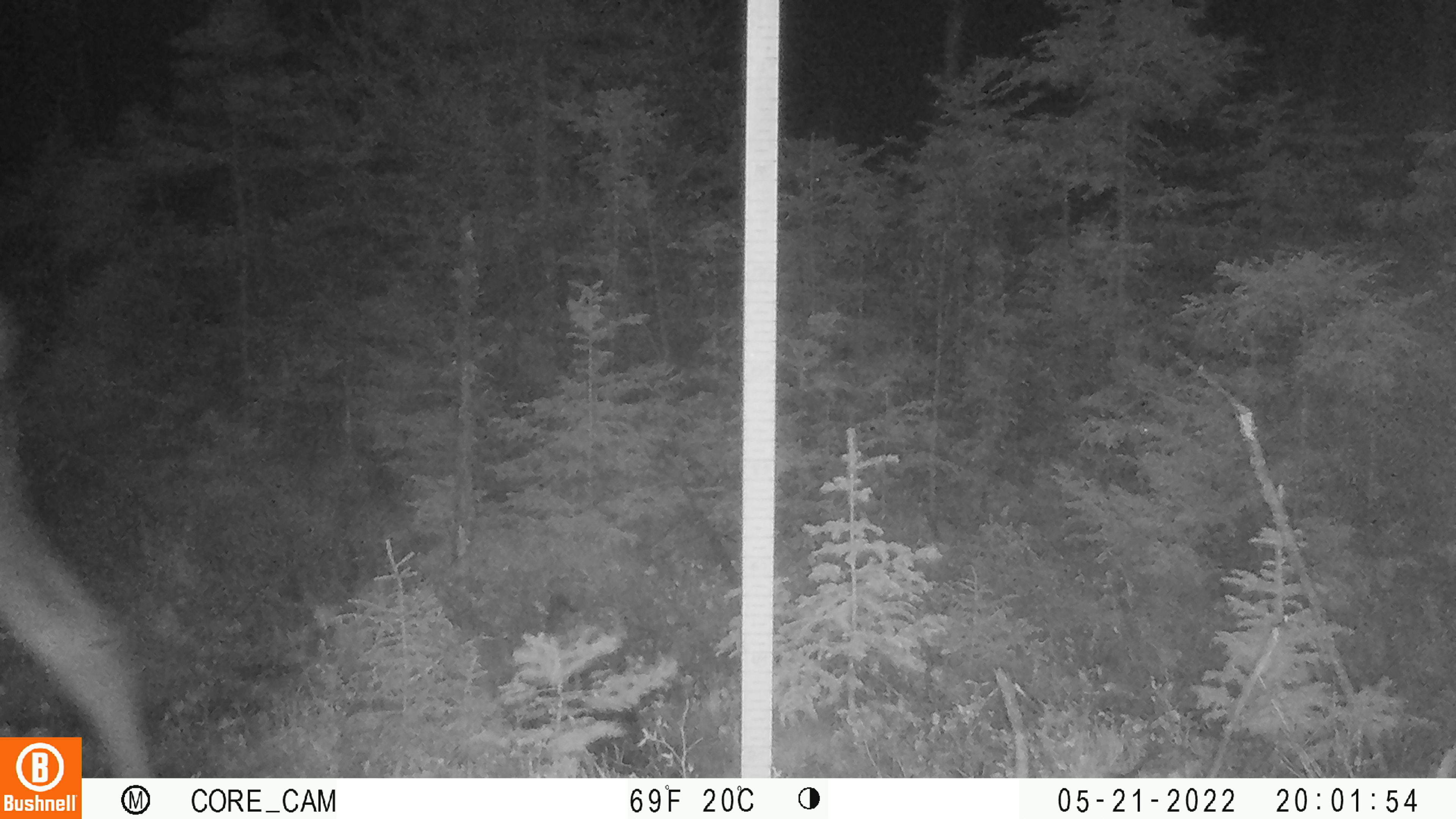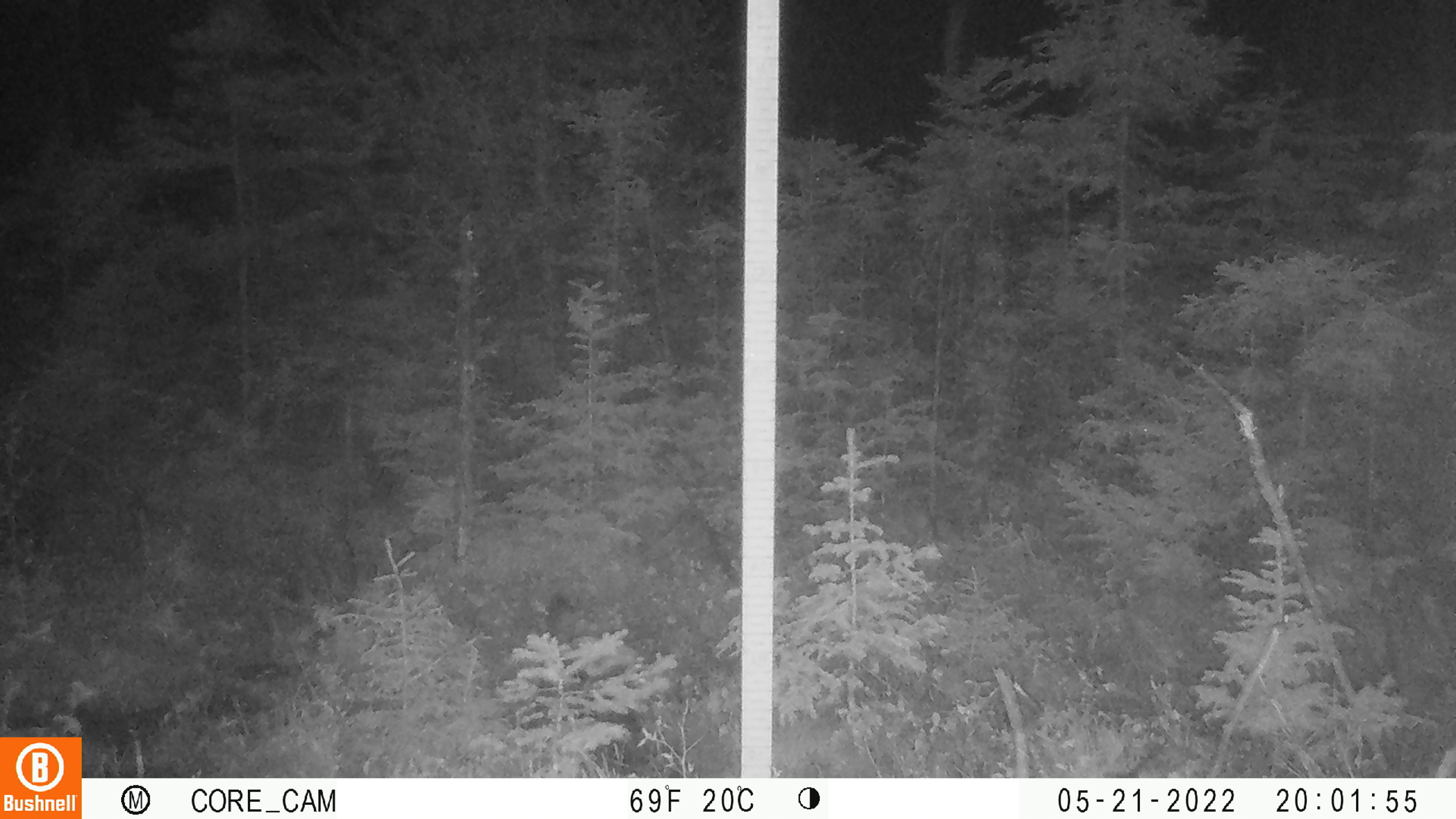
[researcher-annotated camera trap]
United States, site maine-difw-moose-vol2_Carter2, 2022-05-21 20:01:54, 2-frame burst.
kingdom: Animalia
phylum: Chordata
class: Mammalia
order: Artiodactyla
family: Cervidae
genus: Alces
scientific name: Alces alces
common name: moose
Moose (Alces alces).